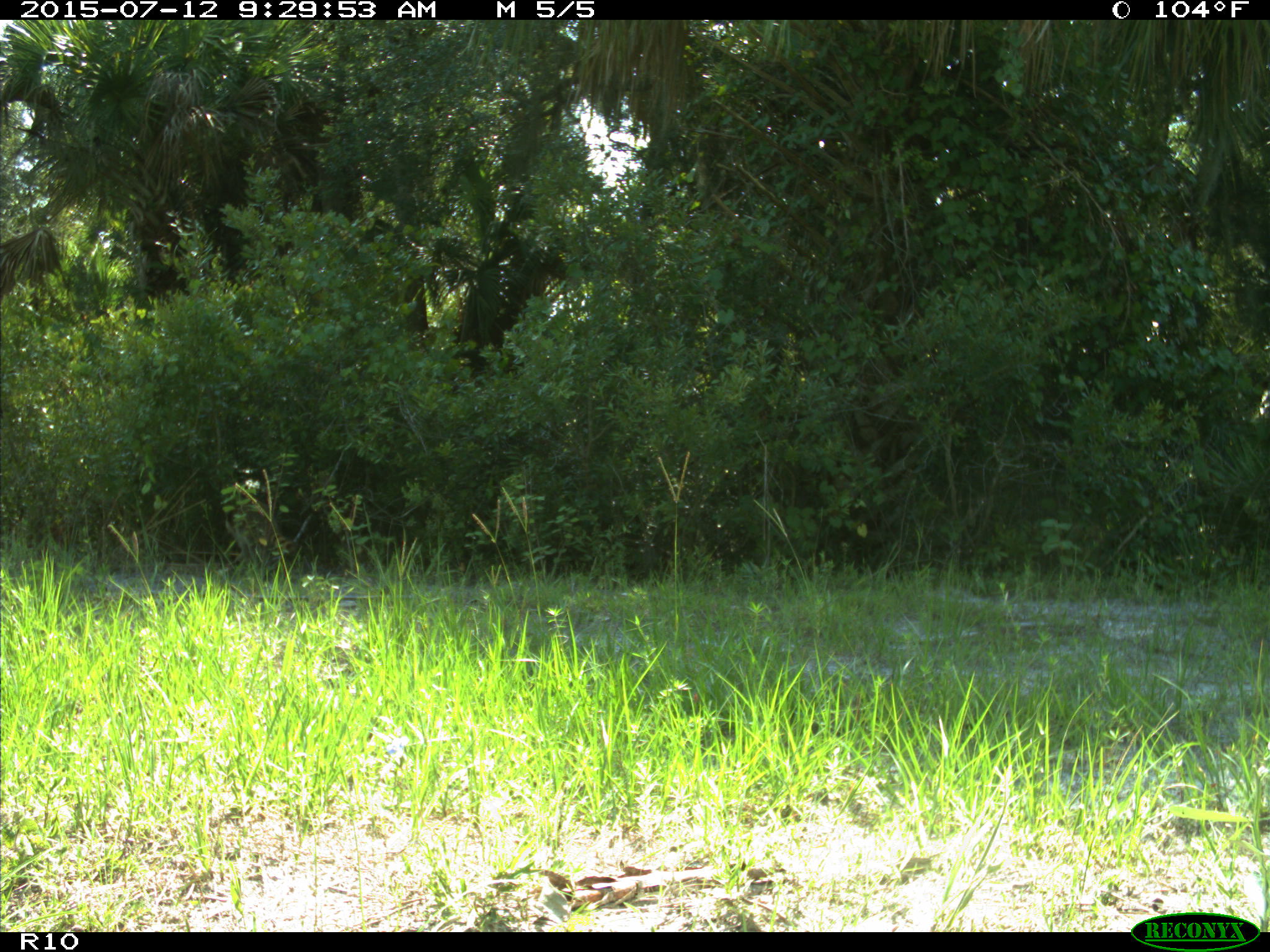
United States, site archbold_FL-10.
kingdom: Animalia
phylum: Chordata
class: Mammalia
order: Carnivora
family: Procyonidae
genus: Procyon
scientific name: Procyon lotor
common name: common raccoon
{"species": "Procyon lotor (common raccoon)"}